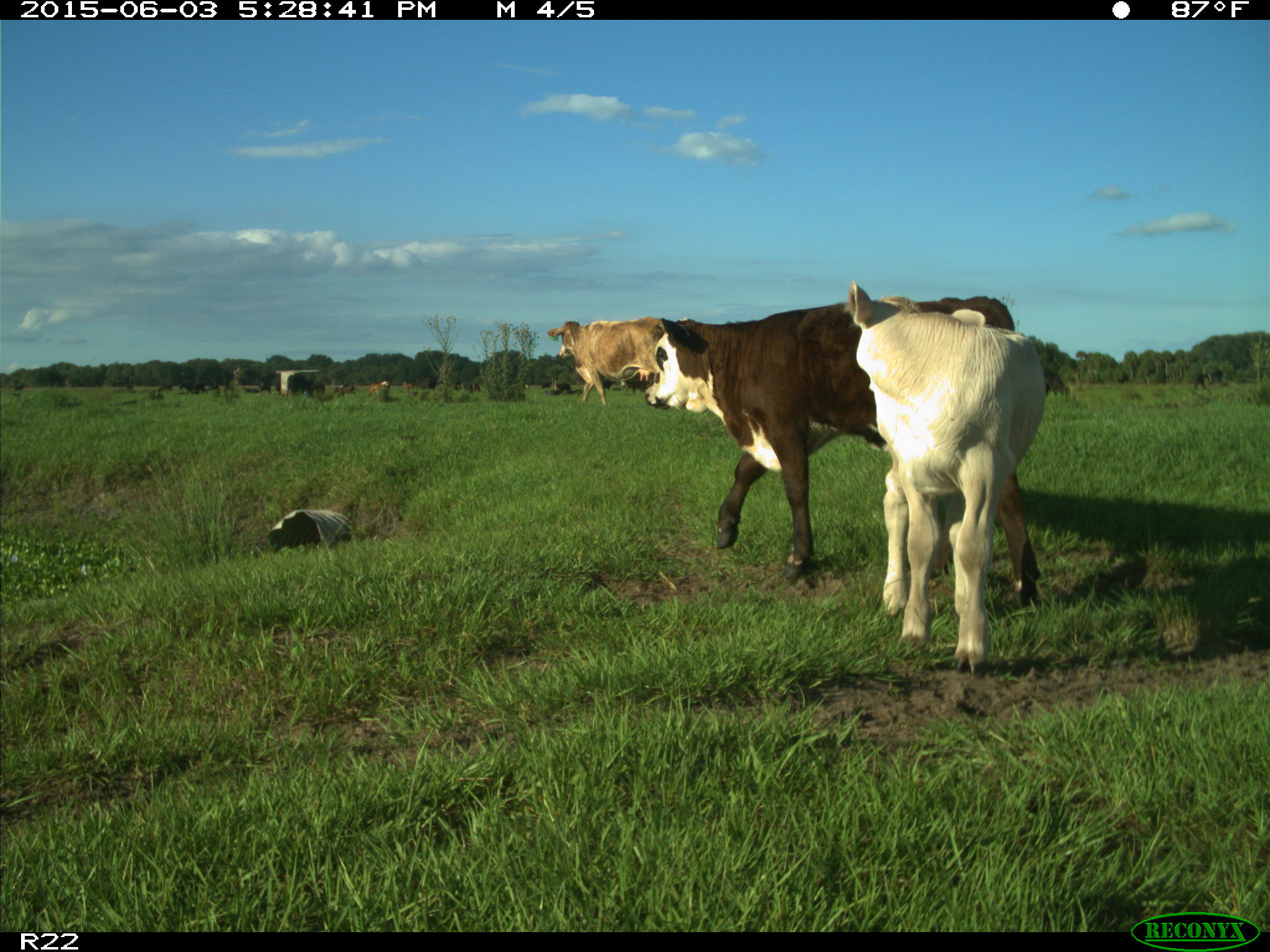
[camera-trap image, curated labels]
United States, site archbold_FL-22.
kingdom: Animalia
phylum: Chordata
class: Mammalia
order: Artiodactyla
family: Bovidae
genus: Bos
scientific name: Bos taurus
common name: domestic cow